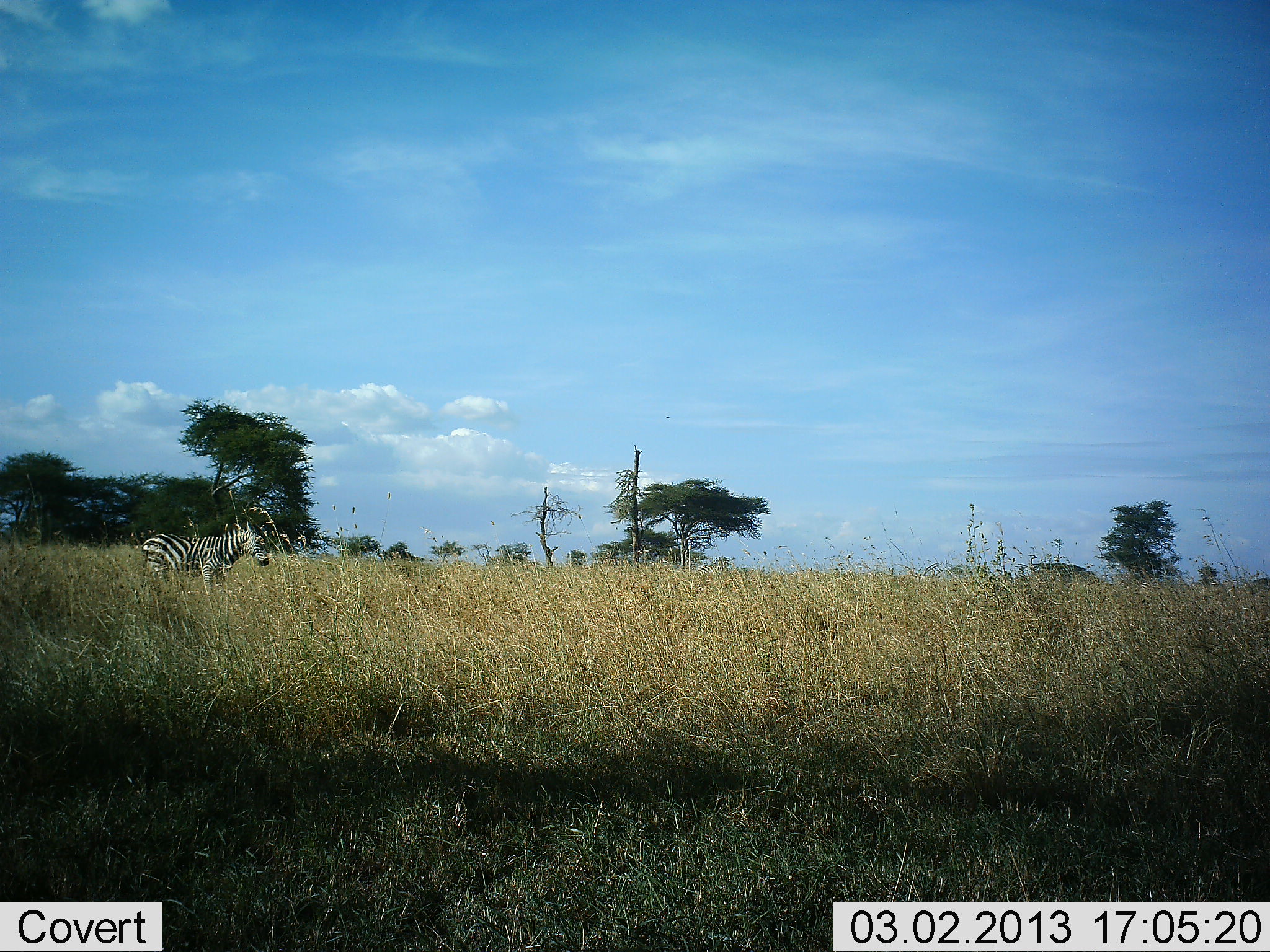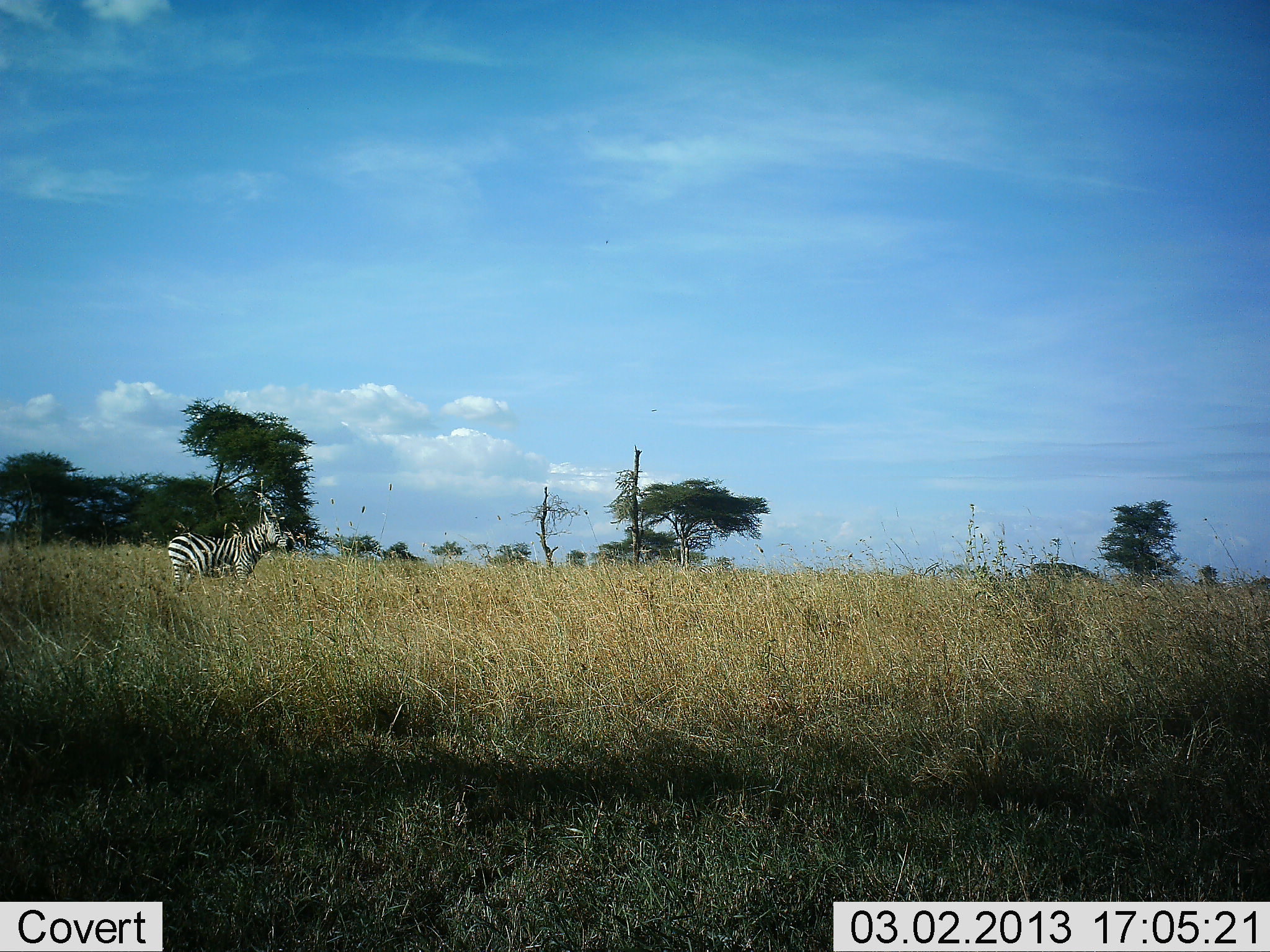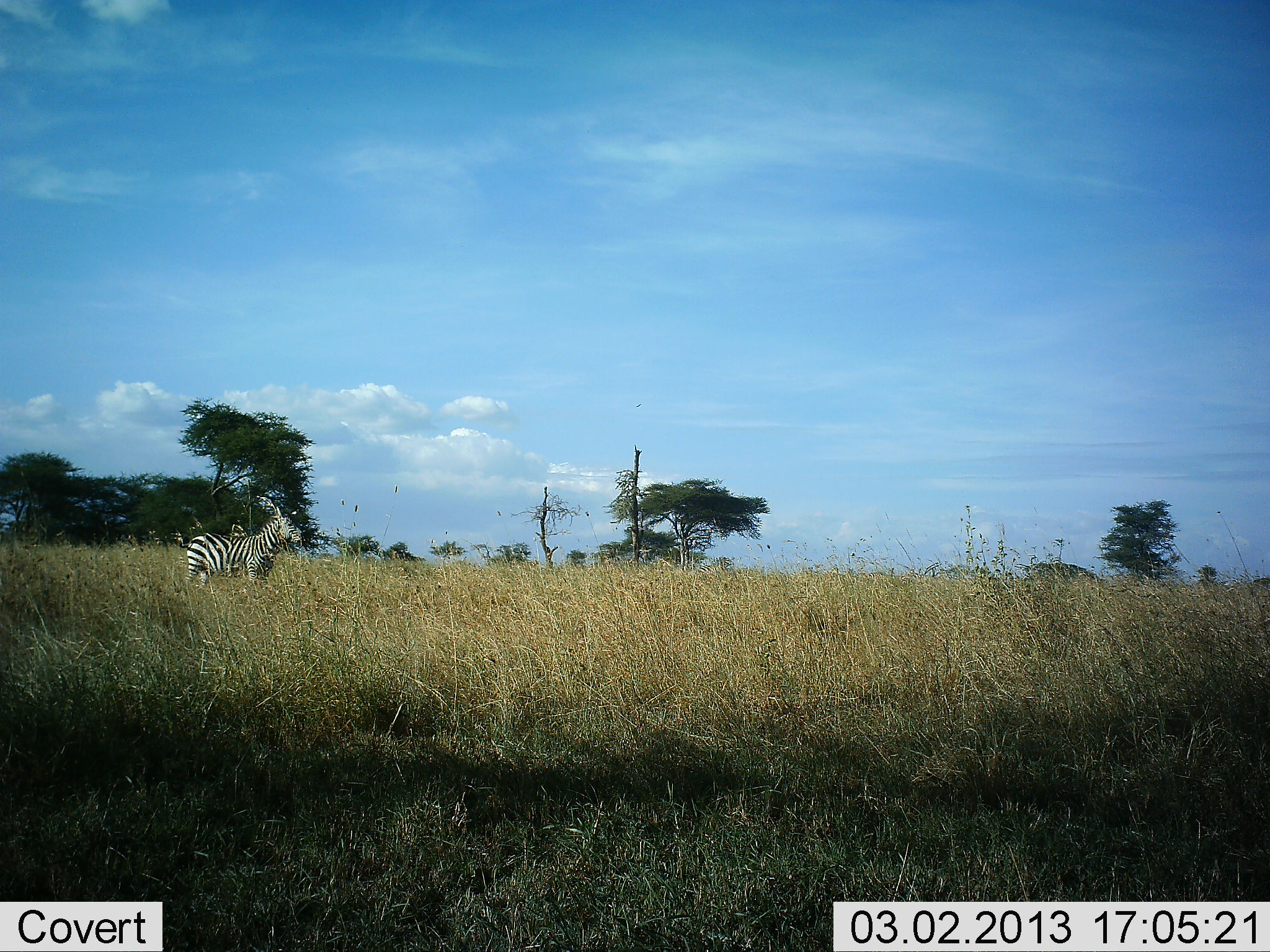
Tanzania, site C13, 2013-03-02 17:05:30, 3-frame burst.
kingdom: Animalia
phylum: Chordata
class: Mammalia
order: Perissodactyla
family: Equidae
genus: Equus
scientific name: Equus quagga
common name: plains zebra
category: zebra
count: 1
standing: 30%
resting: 0%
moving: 80%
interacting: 0%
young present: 0%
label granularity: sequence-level